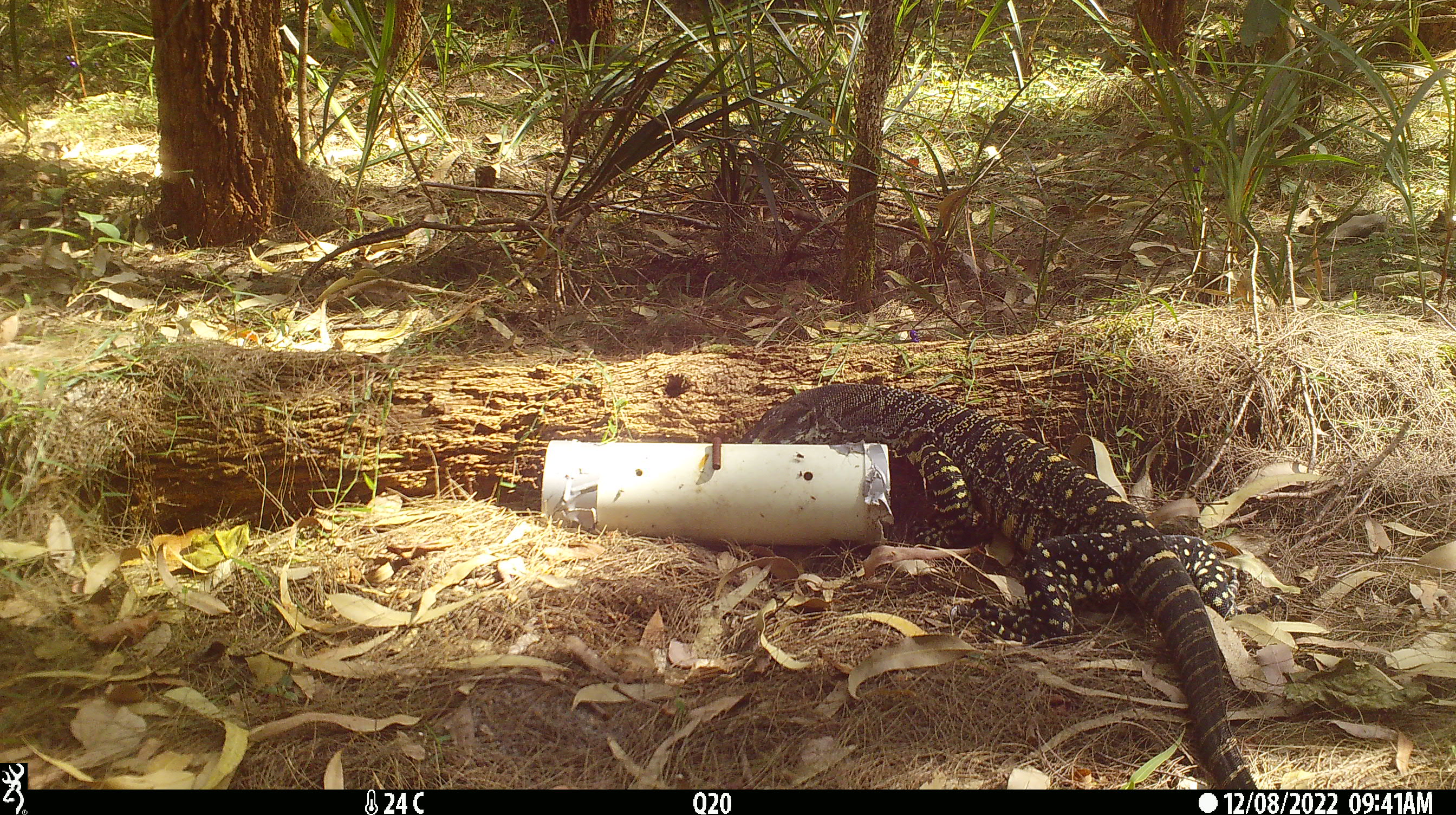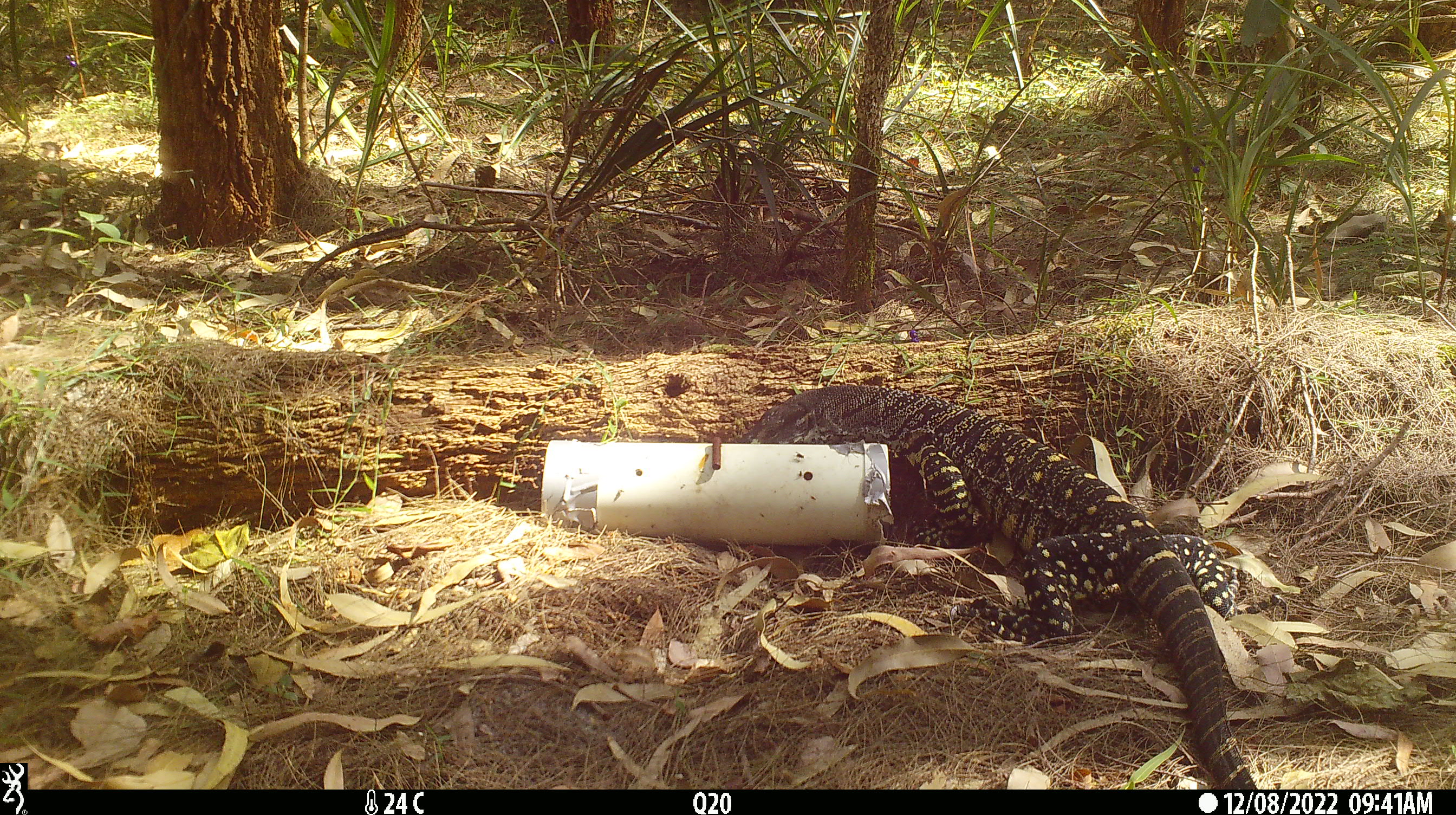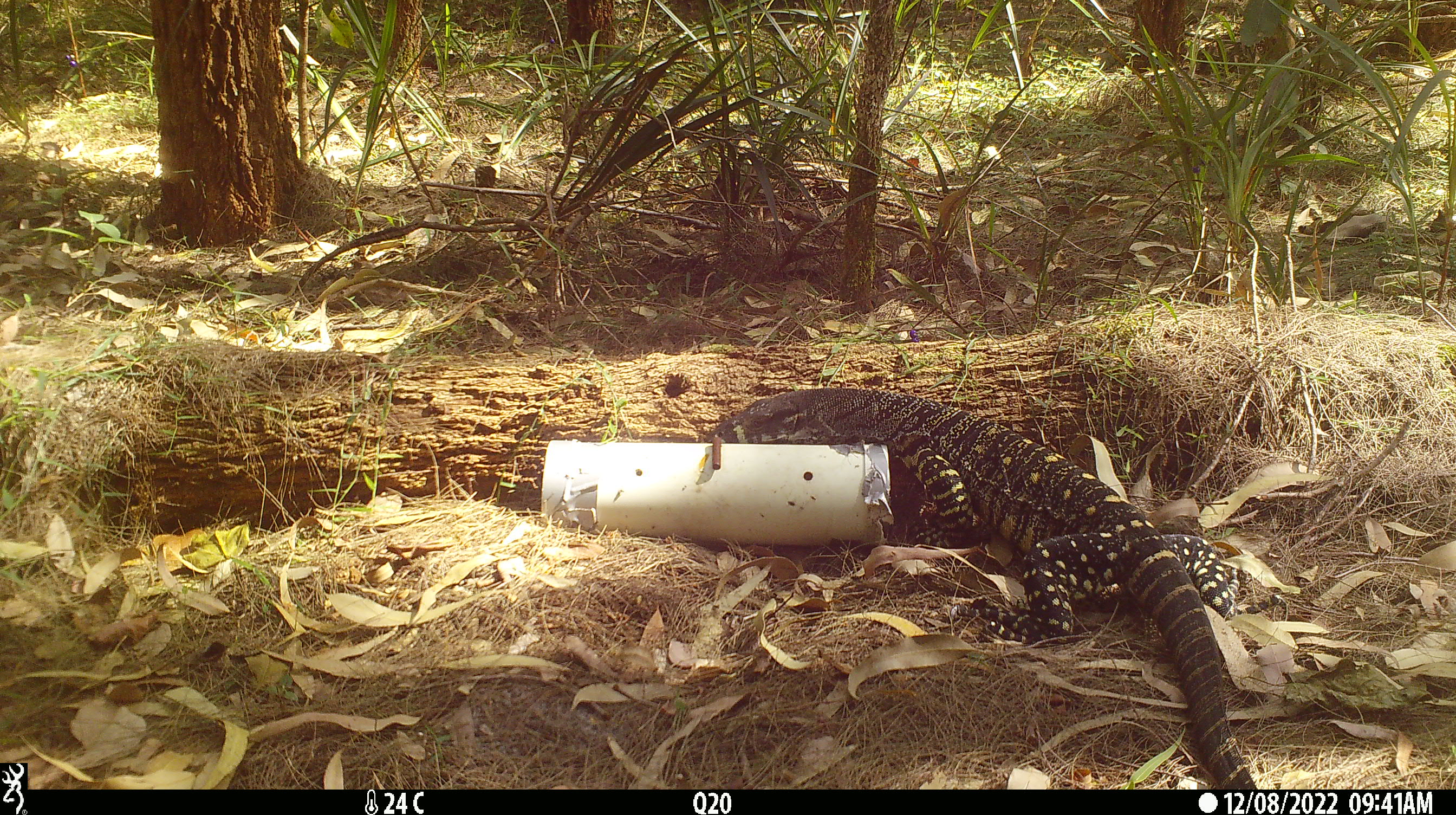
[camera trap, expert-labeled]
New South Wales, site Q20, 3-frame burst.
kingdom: Animalia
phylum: Chordata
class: Reptilia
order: Squamata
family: Varanidae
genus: Varanus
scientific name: Varanus varius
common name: lace monitor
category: goanna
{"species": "goanna (lace monitor) (Varanus varius)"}